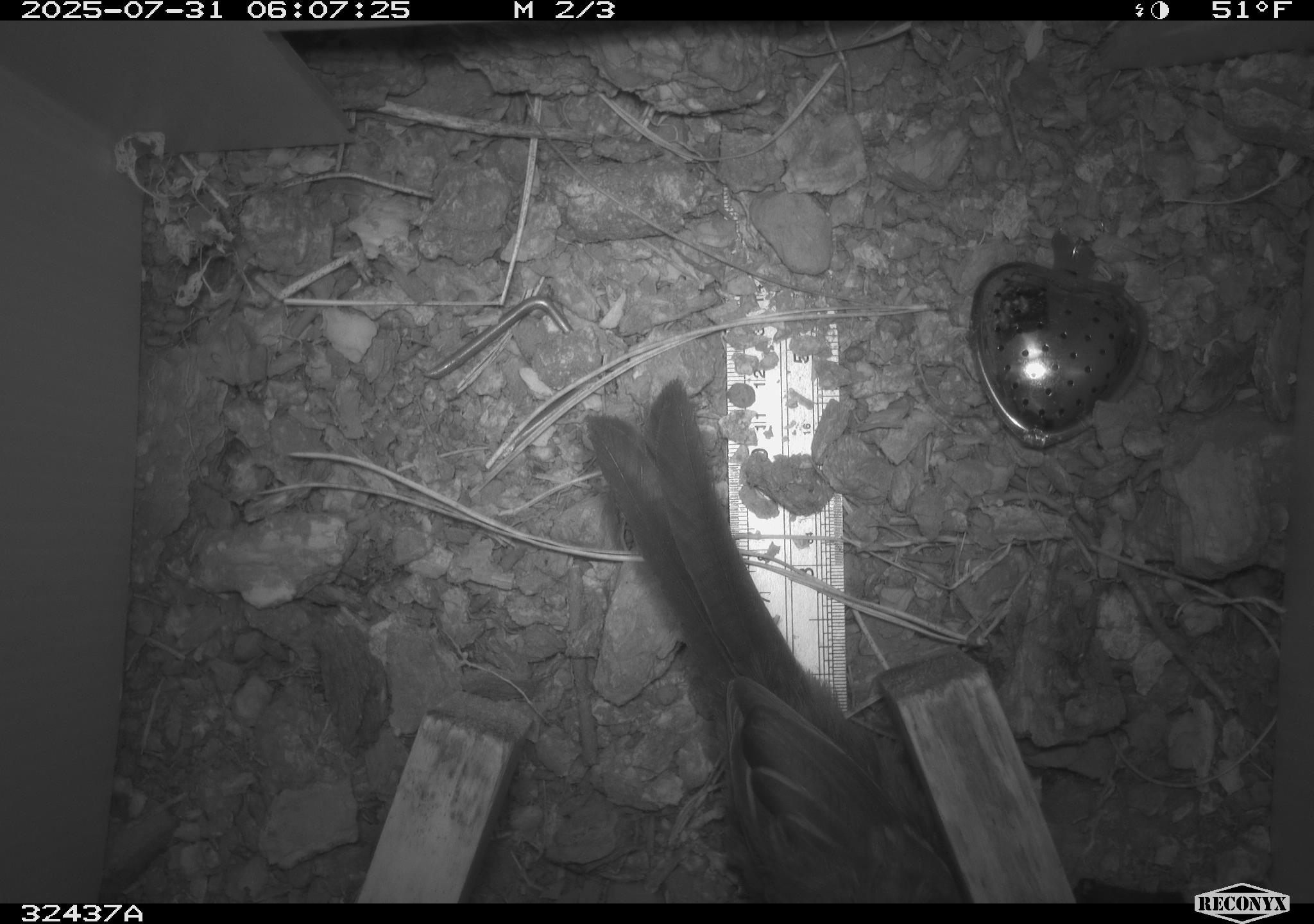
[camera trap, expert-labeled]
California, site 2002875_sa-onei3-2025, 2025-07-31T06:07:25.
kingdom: Animalia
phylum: Chordata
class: Aves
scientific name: Aves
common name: bird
Bird (Aves).